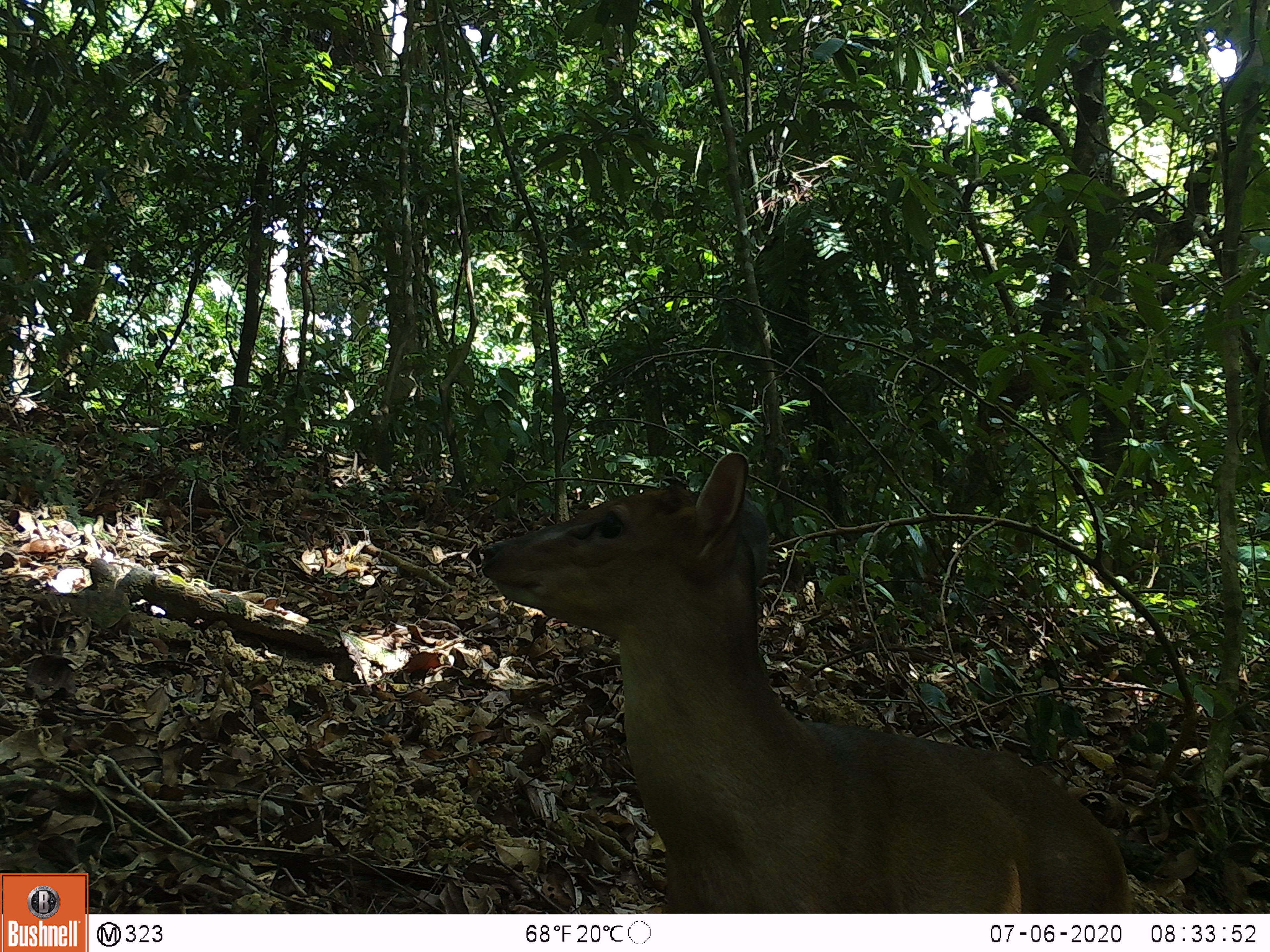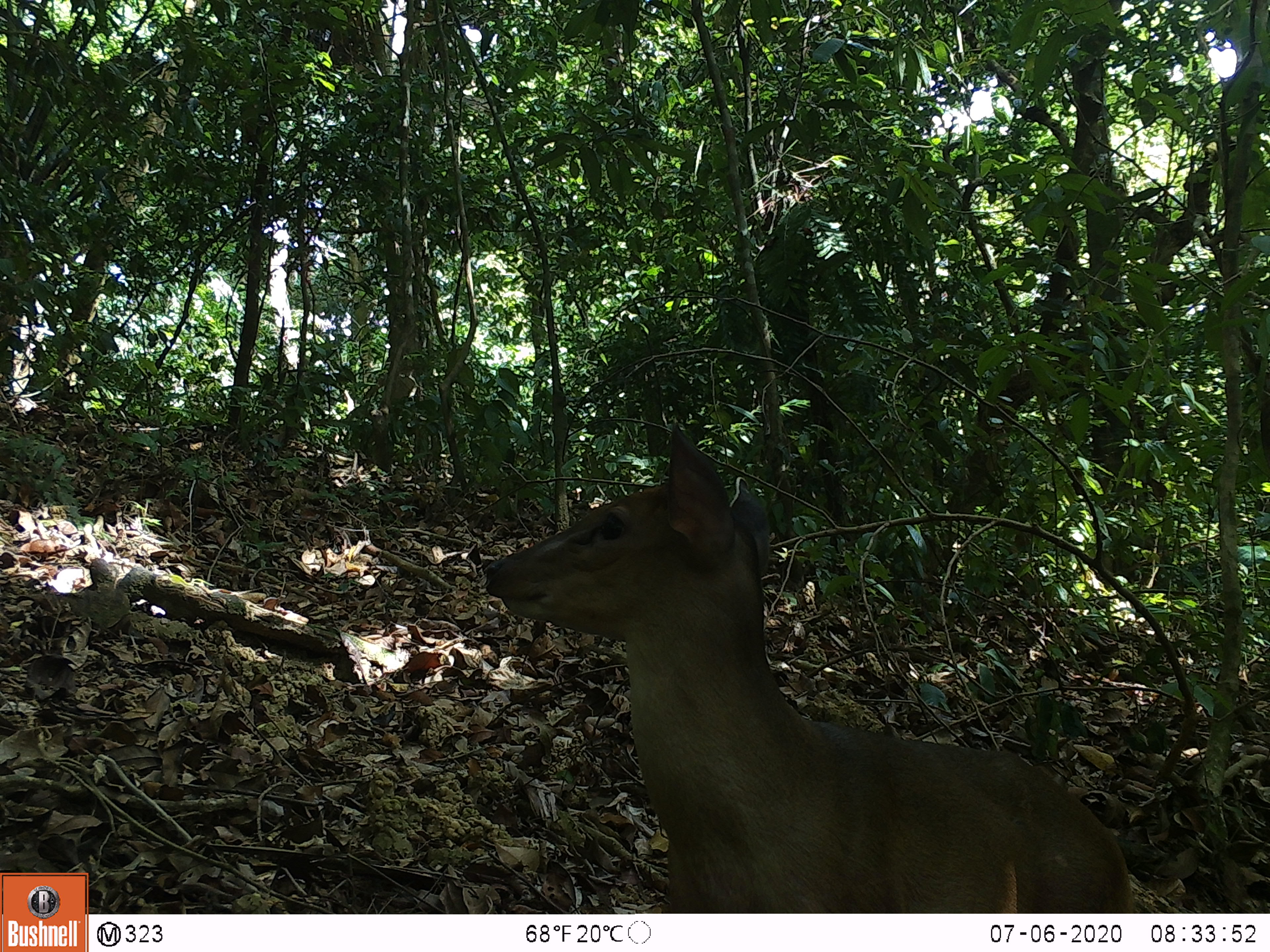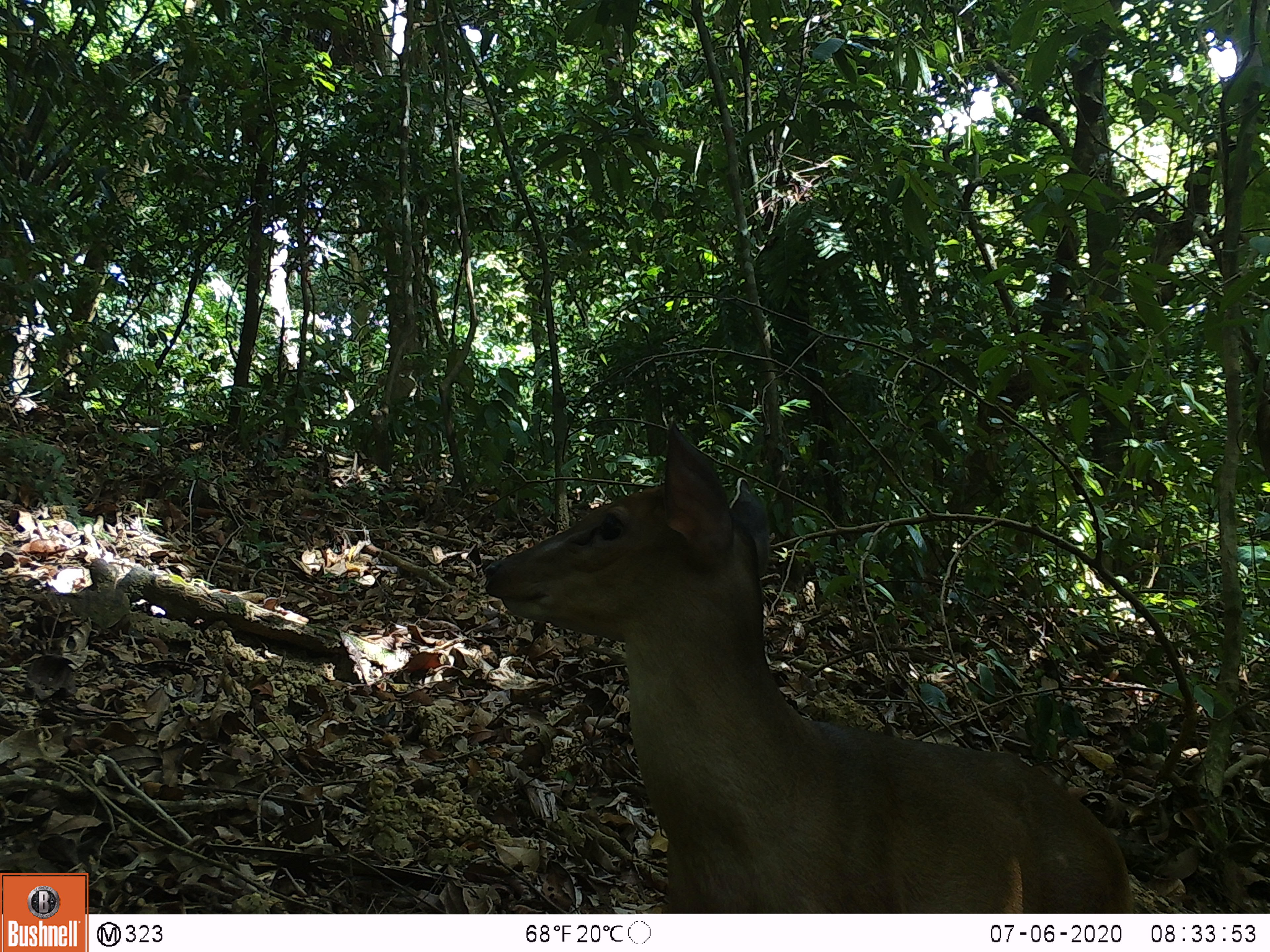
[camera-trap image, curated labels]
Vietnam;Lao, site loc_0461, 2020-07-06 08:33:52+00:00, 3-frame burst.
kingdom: Animalia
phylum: Chordata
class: Mammalia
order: Artiodactyla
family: Cervidae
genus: Muntiacus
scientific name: Muntiacus vuquangensis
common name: large-antlered muntjac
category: large antlered muntjac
Large antlered muntjac (large-antlered muntjac) (Muntiacus vuquangensis). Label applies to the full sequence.